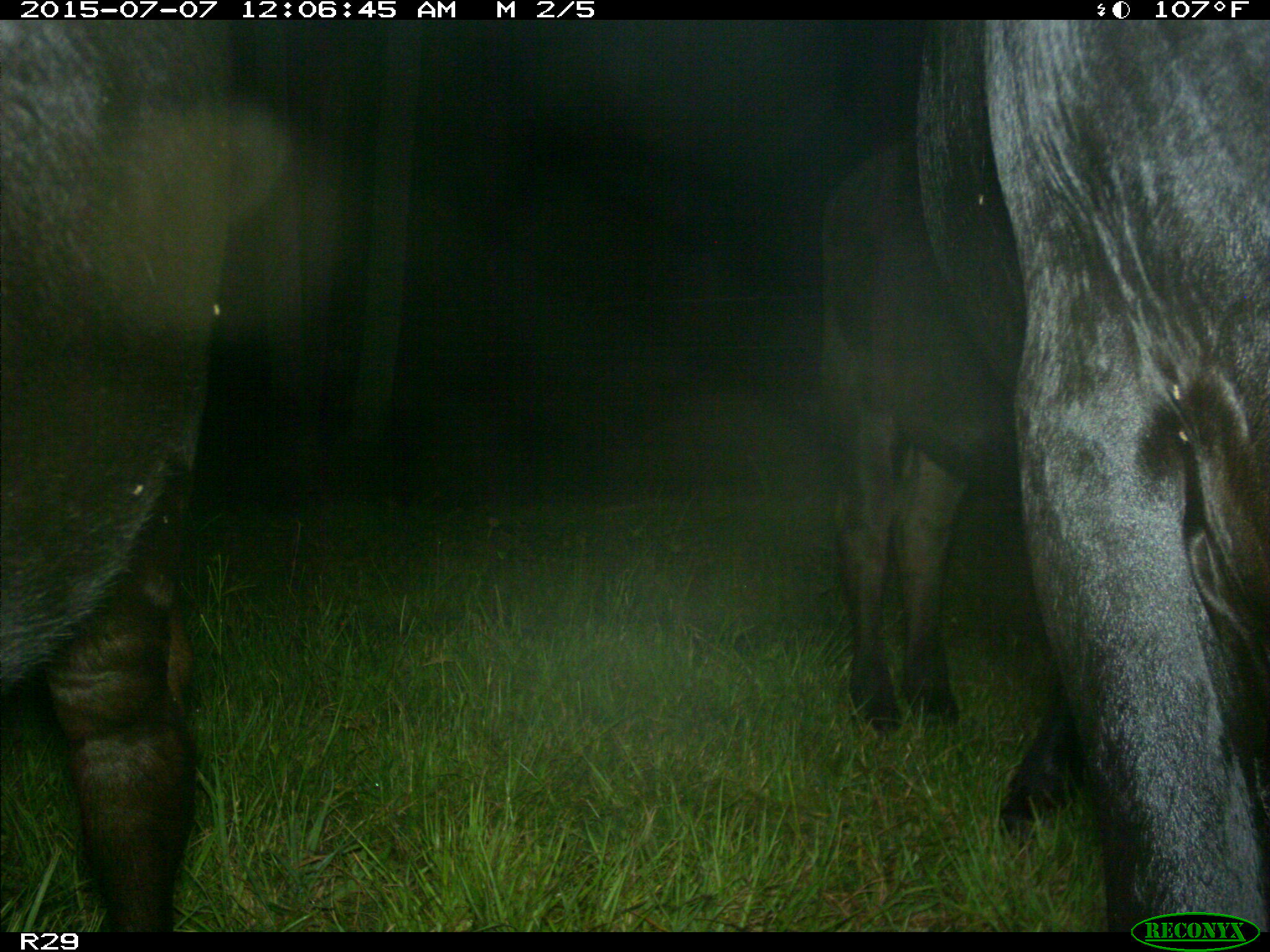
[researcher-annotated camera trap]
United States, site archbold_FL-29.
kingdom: Animalia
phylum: Chordata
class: Mammalia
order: Artiodactyla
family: Bovidae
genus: Bos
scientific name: Bos taurus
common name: domestic cow